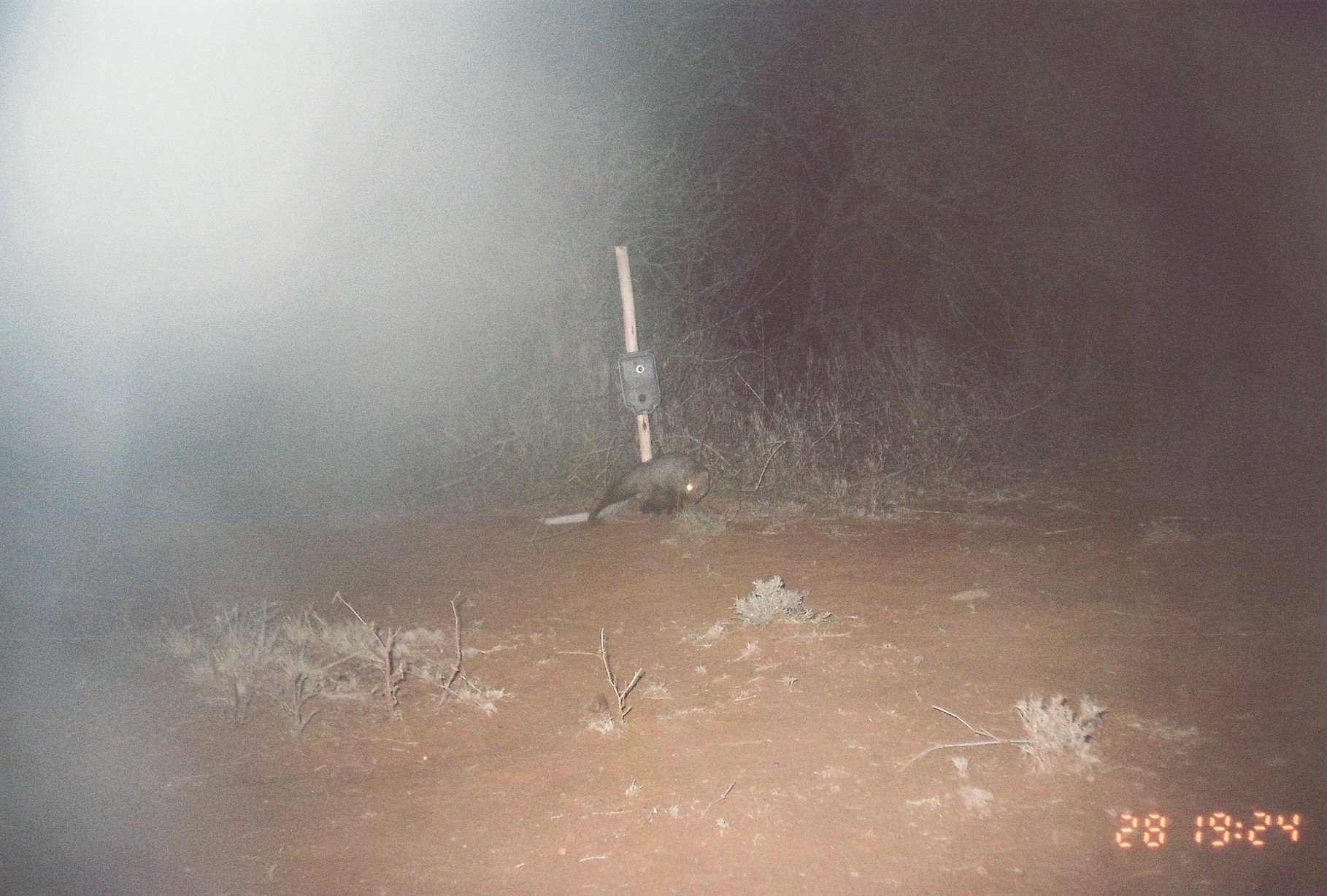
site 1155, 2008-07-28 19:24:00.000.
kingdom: Animalia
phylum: Chordata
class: Mammalia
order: Carnivora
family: Herpestidae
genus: Ichneumia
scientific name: Ichneumia albicauda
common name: white-tailed mongoose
Ichneumia albicauda (white-tailed mongoose), count 1.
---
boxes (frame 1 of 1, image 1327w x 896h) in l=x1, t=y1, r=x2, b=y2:
ichneumia albicauda: l=585, t=451, r=711, b=525